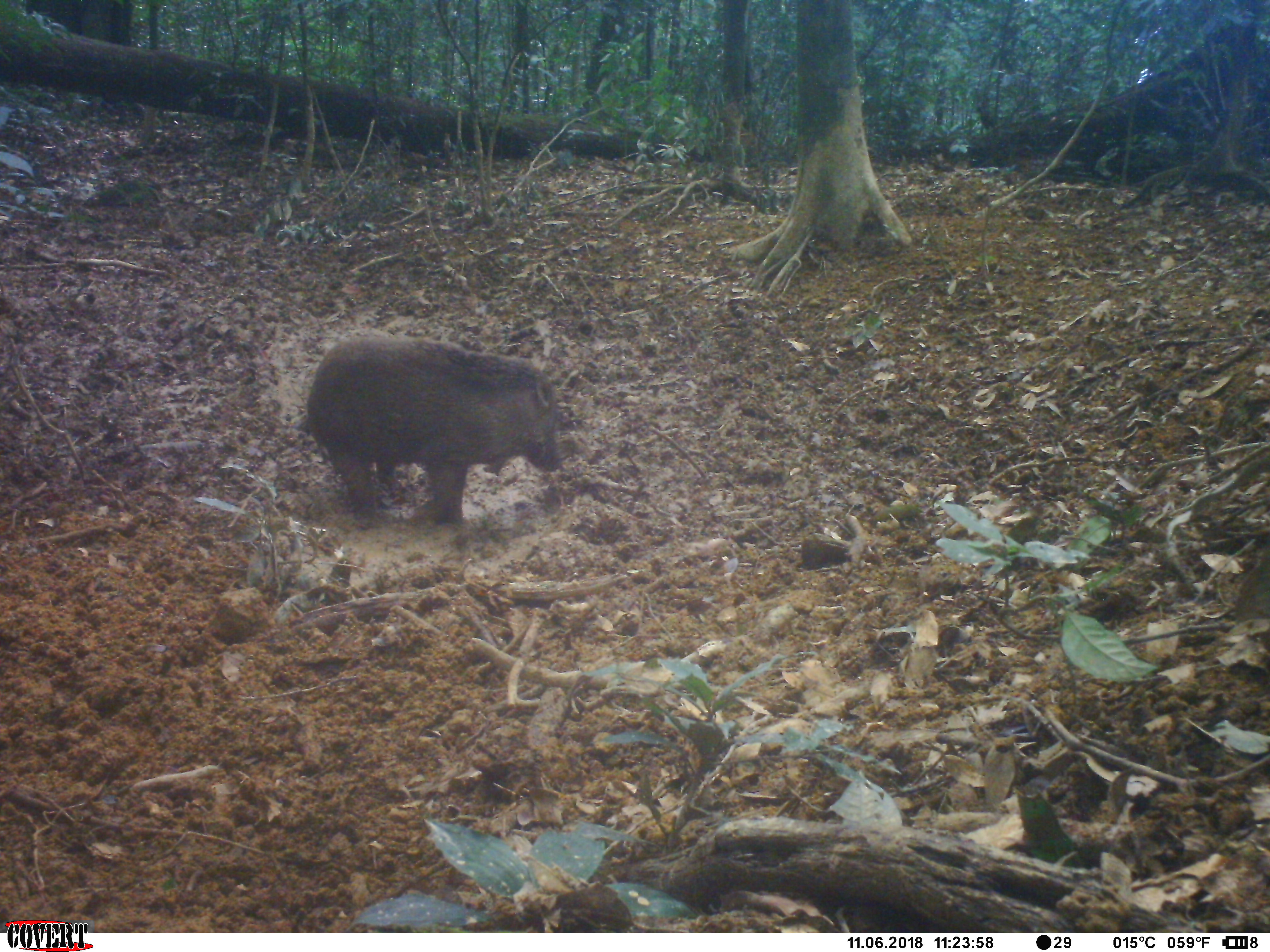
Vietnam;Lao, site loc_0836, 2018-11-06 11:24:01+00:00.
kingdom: Animalia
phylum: Chordata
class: Mammalia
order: Artiodactyla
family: Suidae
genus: Sus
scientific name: Sus scrofa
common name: eurasian wild pig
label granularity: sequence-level